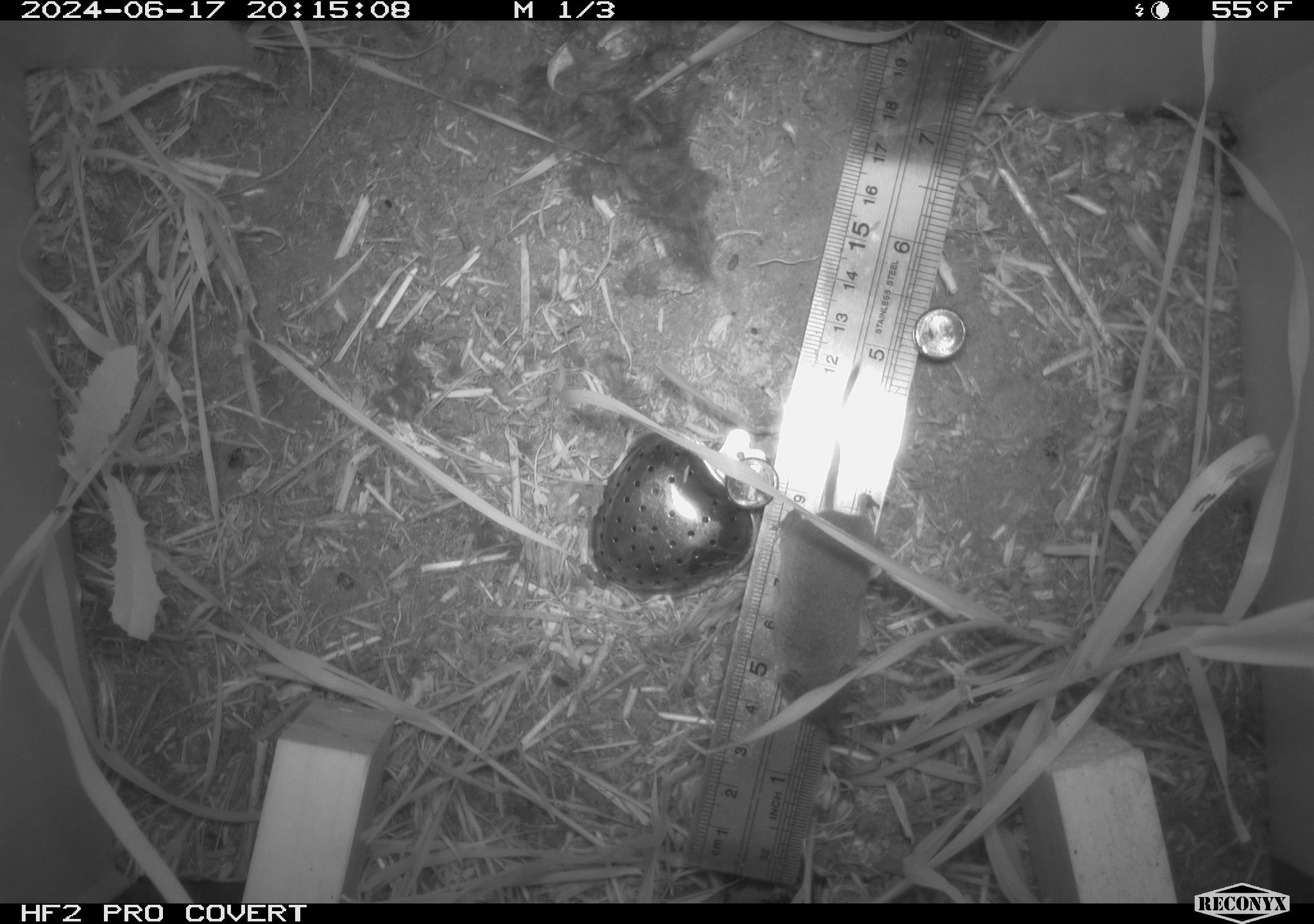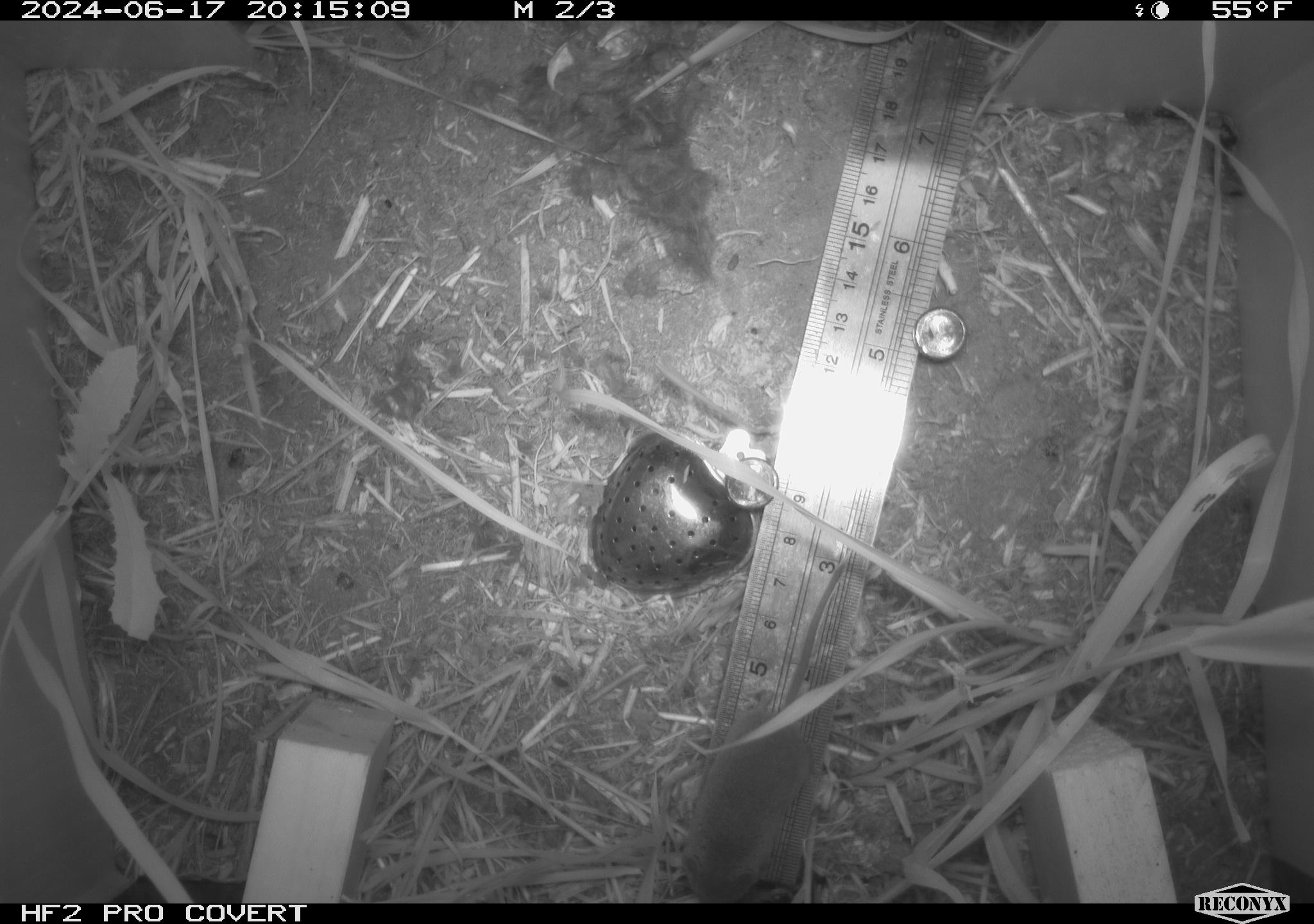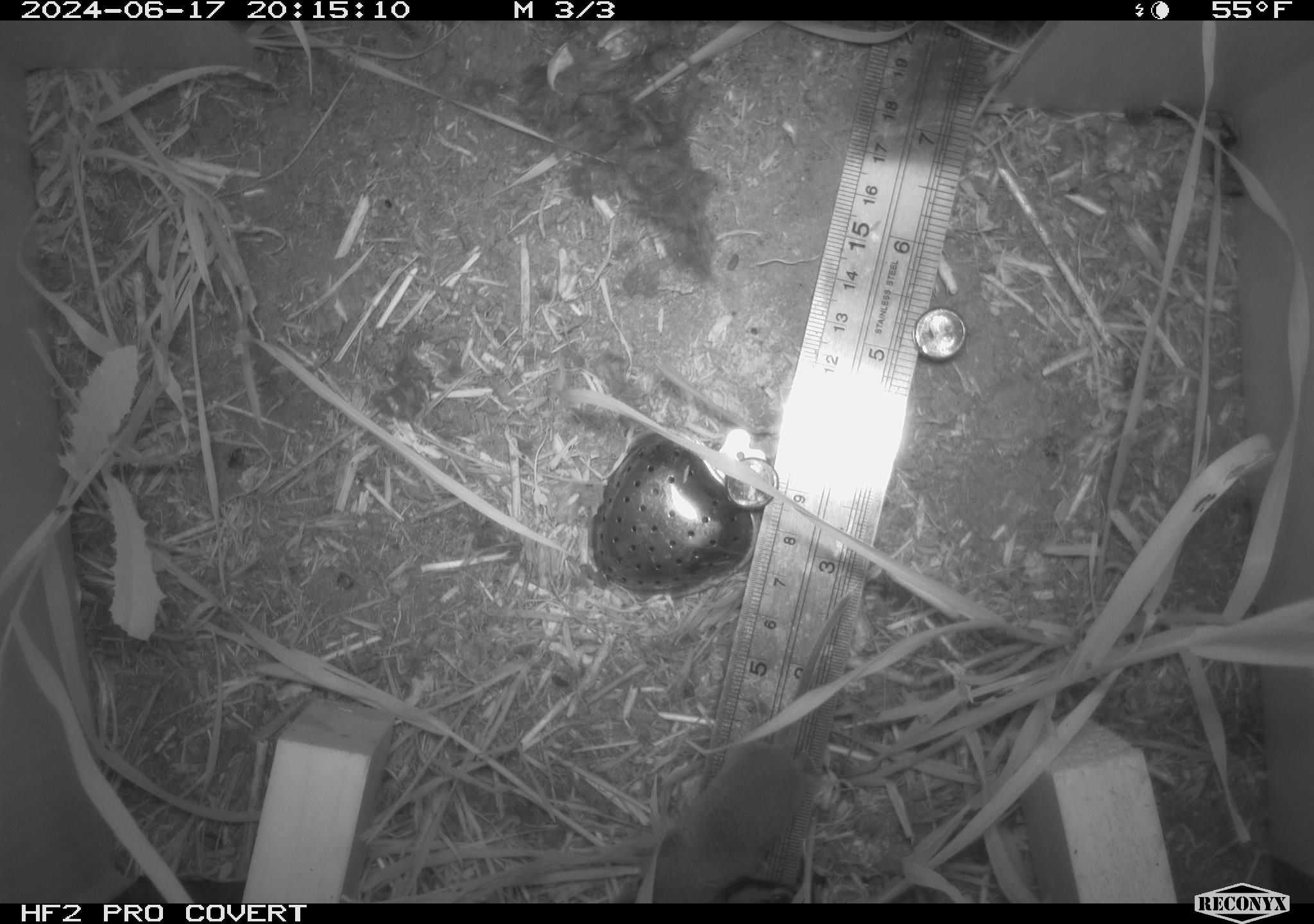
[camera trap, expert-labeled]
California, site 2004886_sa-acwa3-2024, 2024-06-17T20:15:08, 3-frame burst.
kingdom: Animalia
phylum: Chordata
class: Mammalia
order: Eulipotyphla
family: Soricidae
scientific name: Soricidae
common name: shrews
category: soricidae family